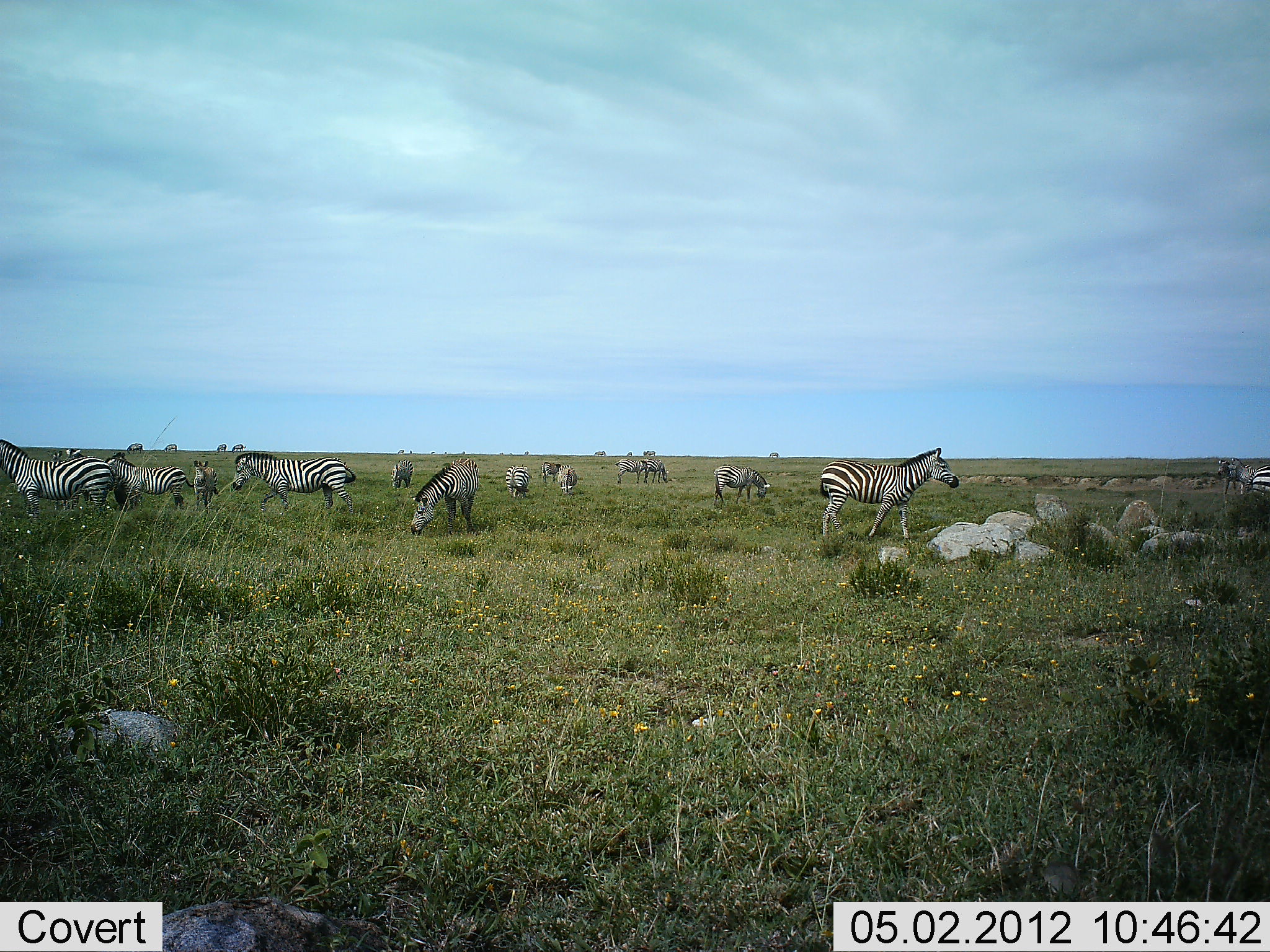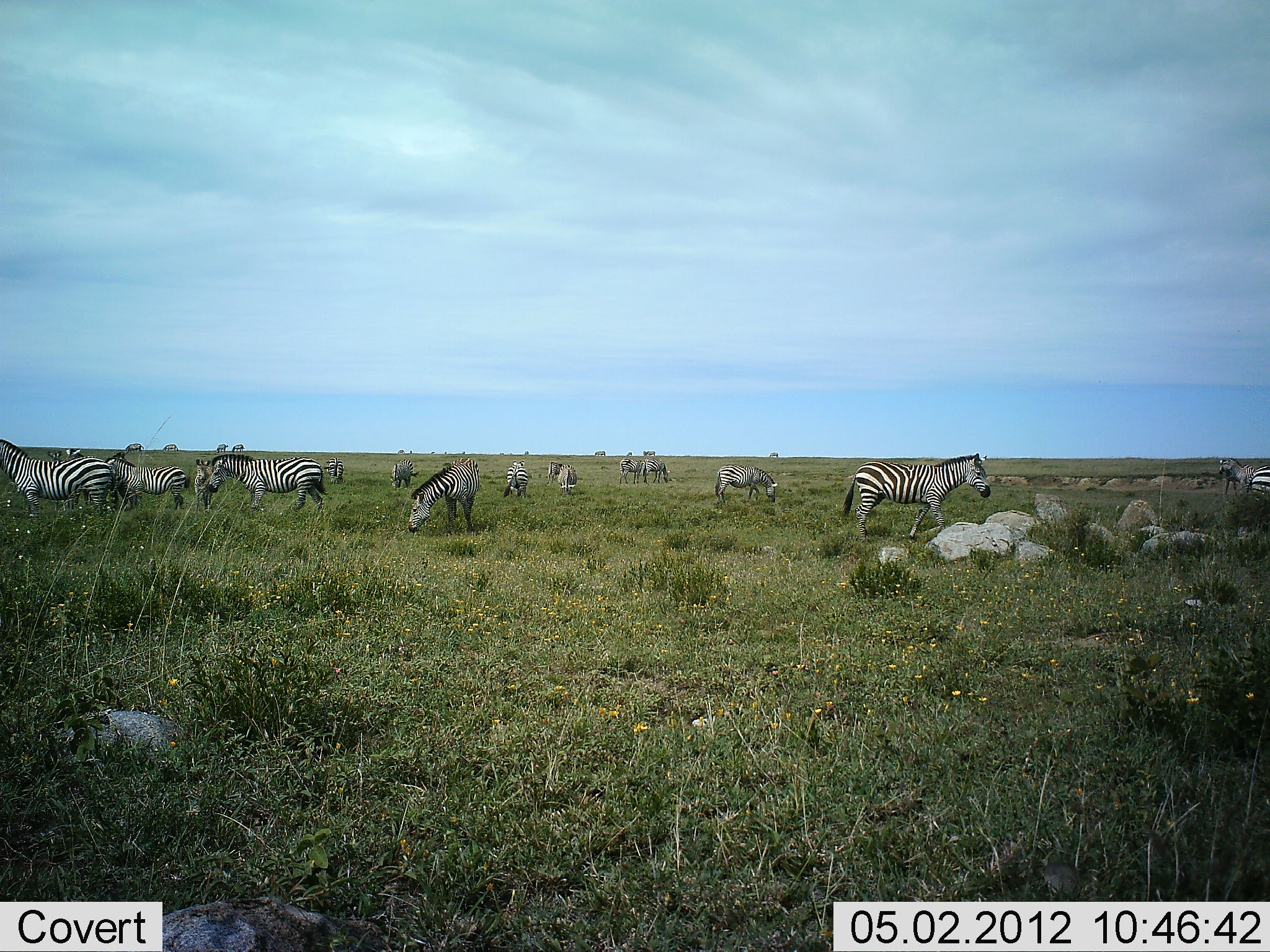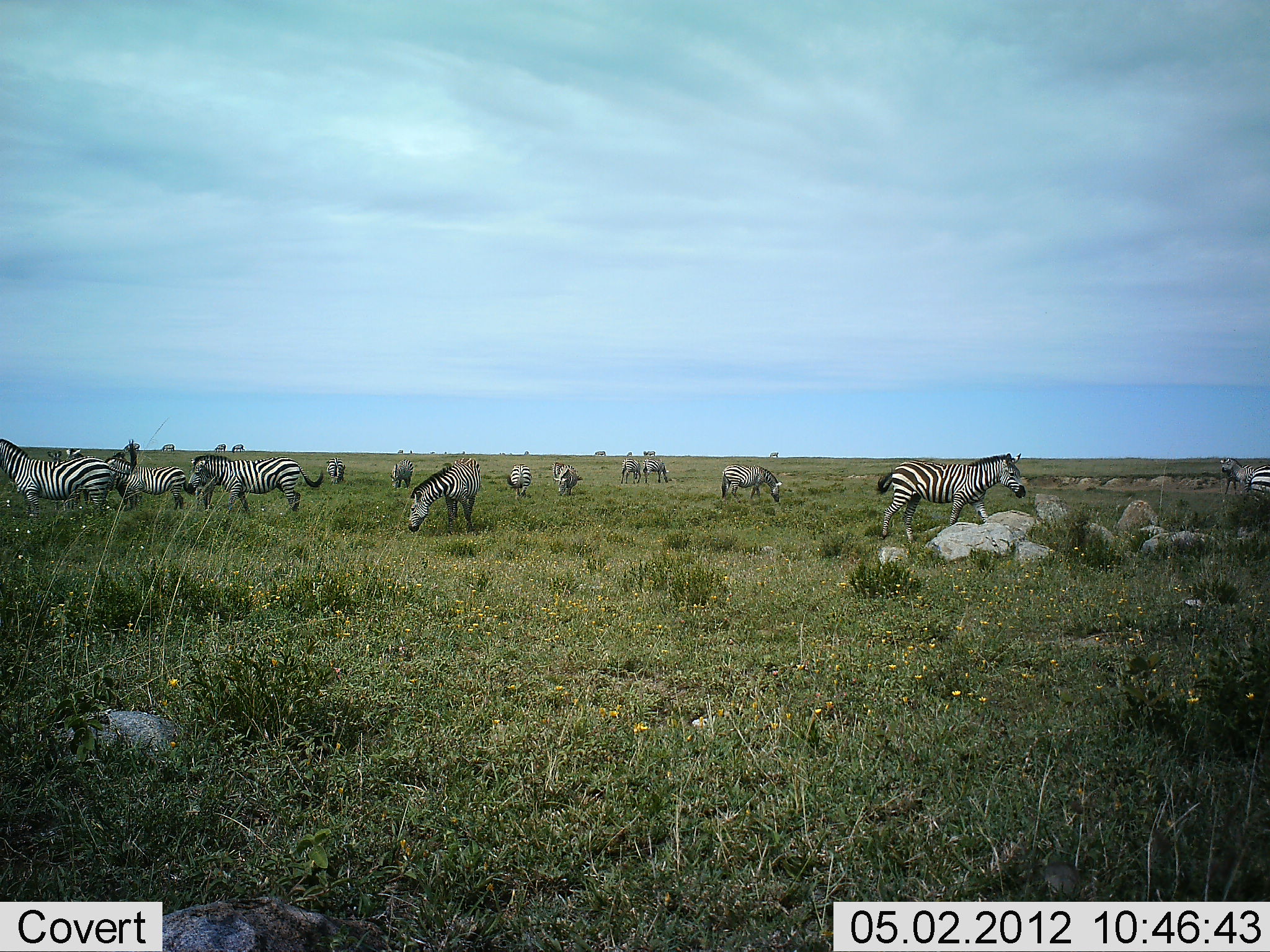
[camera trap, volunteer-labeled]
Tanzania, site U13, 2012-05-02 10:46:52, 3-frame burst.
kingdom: Animalia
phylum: Chordata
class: Mammalia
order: Perissodactyla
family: Equidae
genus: Equus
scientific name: Equus quagga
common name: plains zebra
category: zebra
Zebra (plains zebra) (Equus quagga), count 11-50. Behavior (volunteer vote fractions): standing 79%, resting 7%, moving 57%, interacting 4%. Young present (vote fraction): 14%. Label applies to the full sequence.